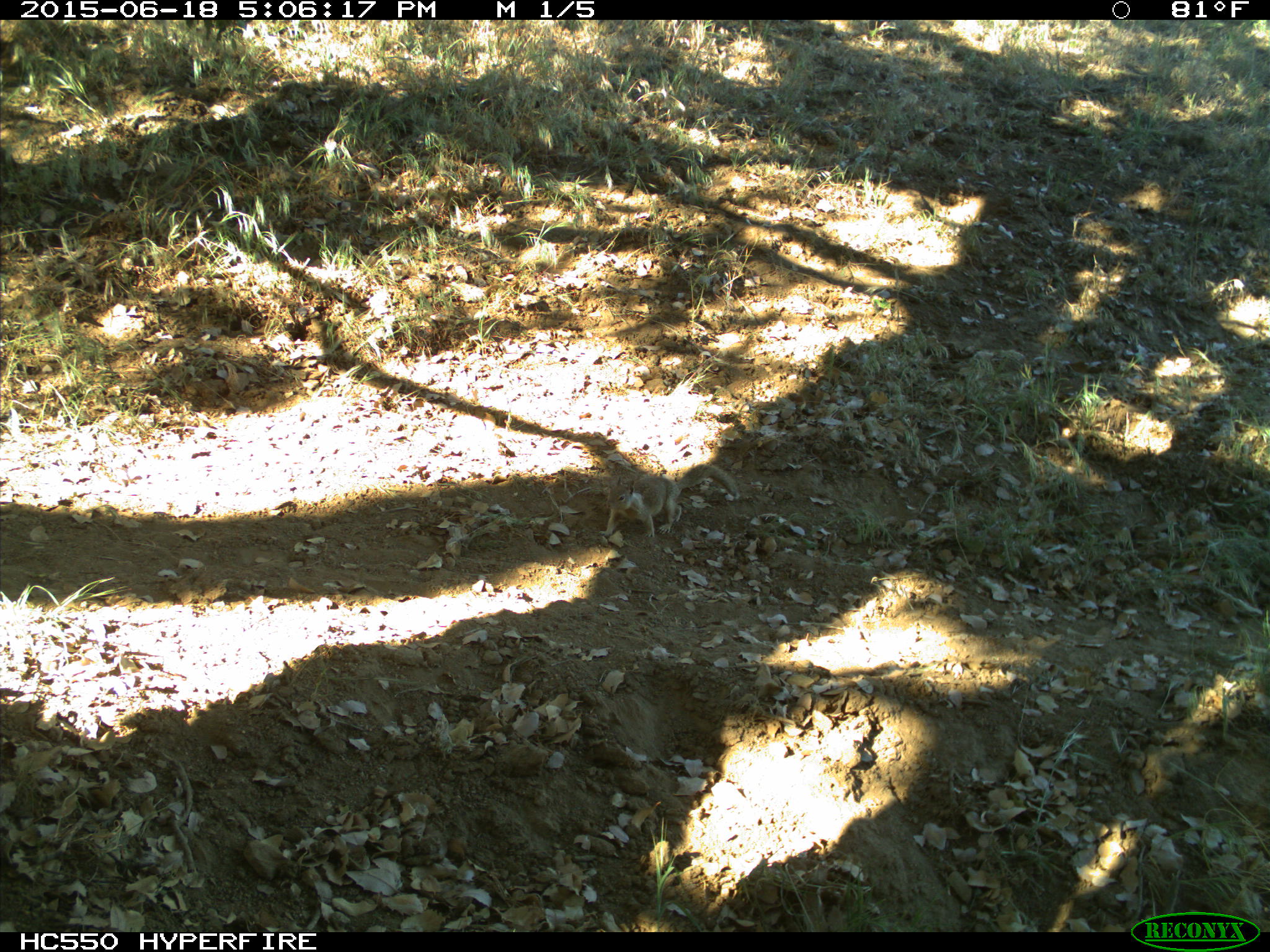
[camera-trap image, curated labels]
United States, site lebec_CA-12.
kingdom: Animalia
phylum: Chordata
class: Mammalia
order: Rodentia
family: Sciuridae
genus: Otospermophilus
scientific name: Otospermophilus beecheyi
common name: california ground squirrel